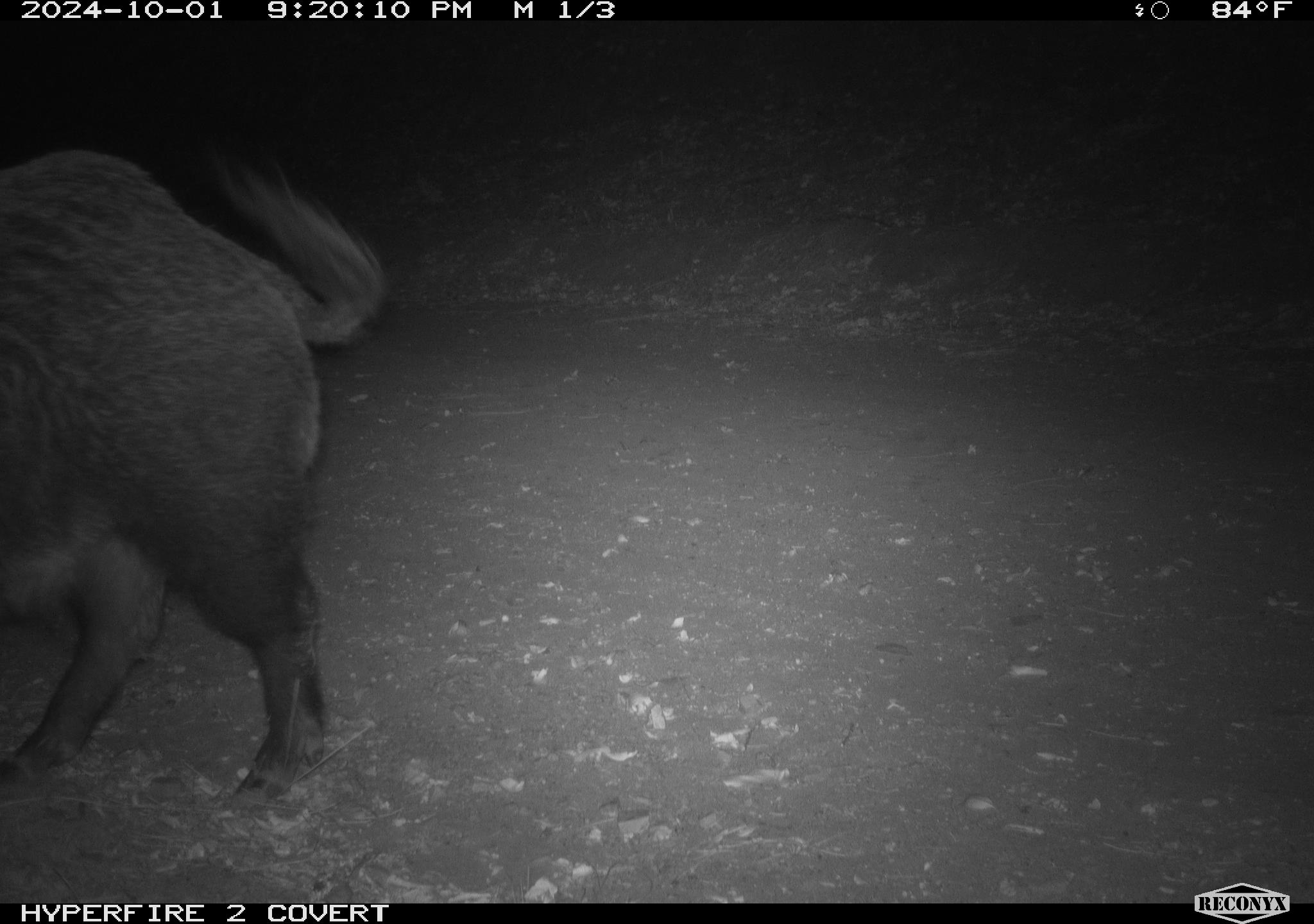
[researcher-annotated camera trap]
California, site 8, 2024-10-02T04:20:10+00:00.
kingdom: Animalia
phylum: Chordata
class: Mammalia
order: Artiodactyla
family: Suidae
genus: Sus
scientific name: Sus scrofa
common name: wild boar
Wild boar (Sus scrofa).